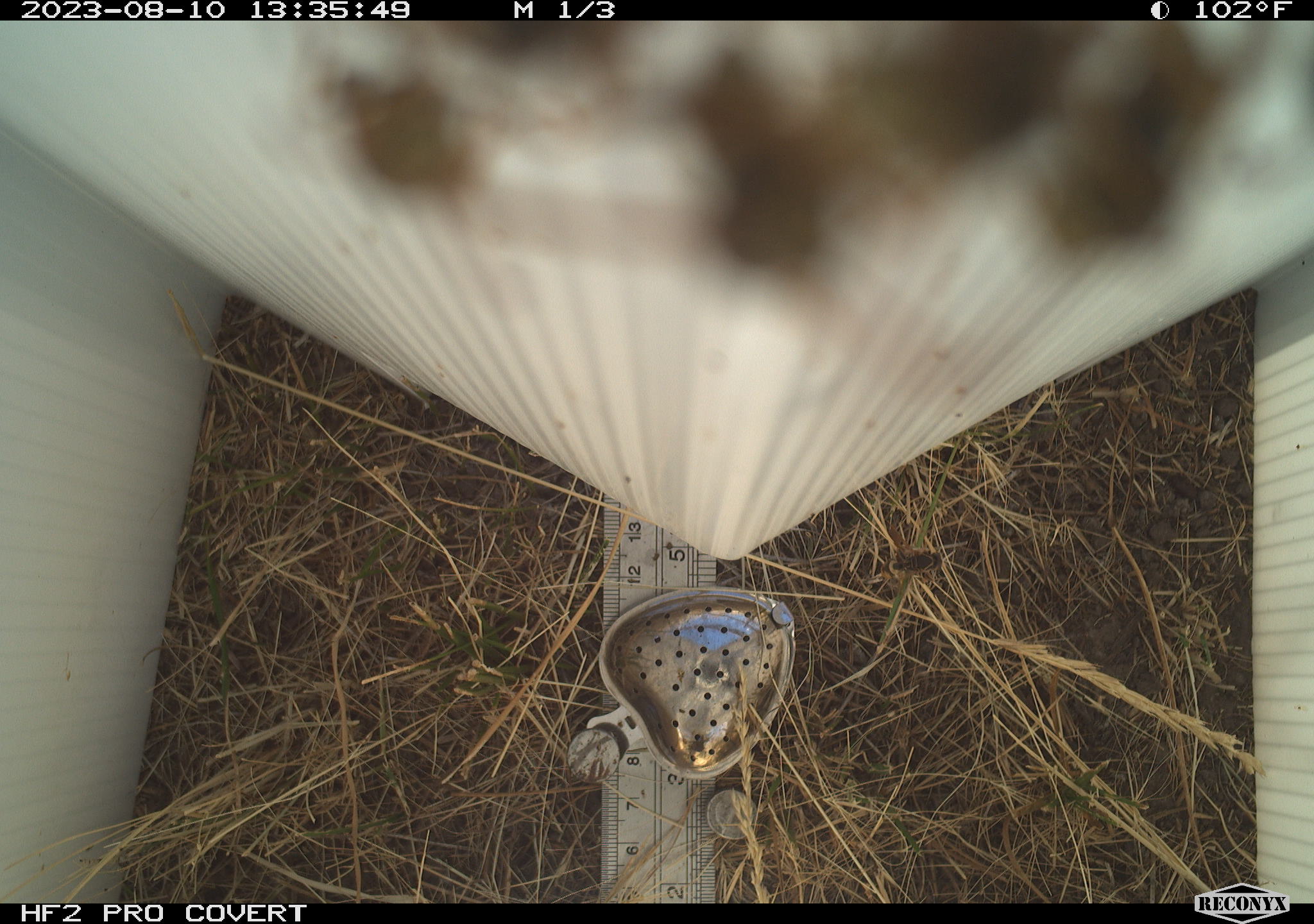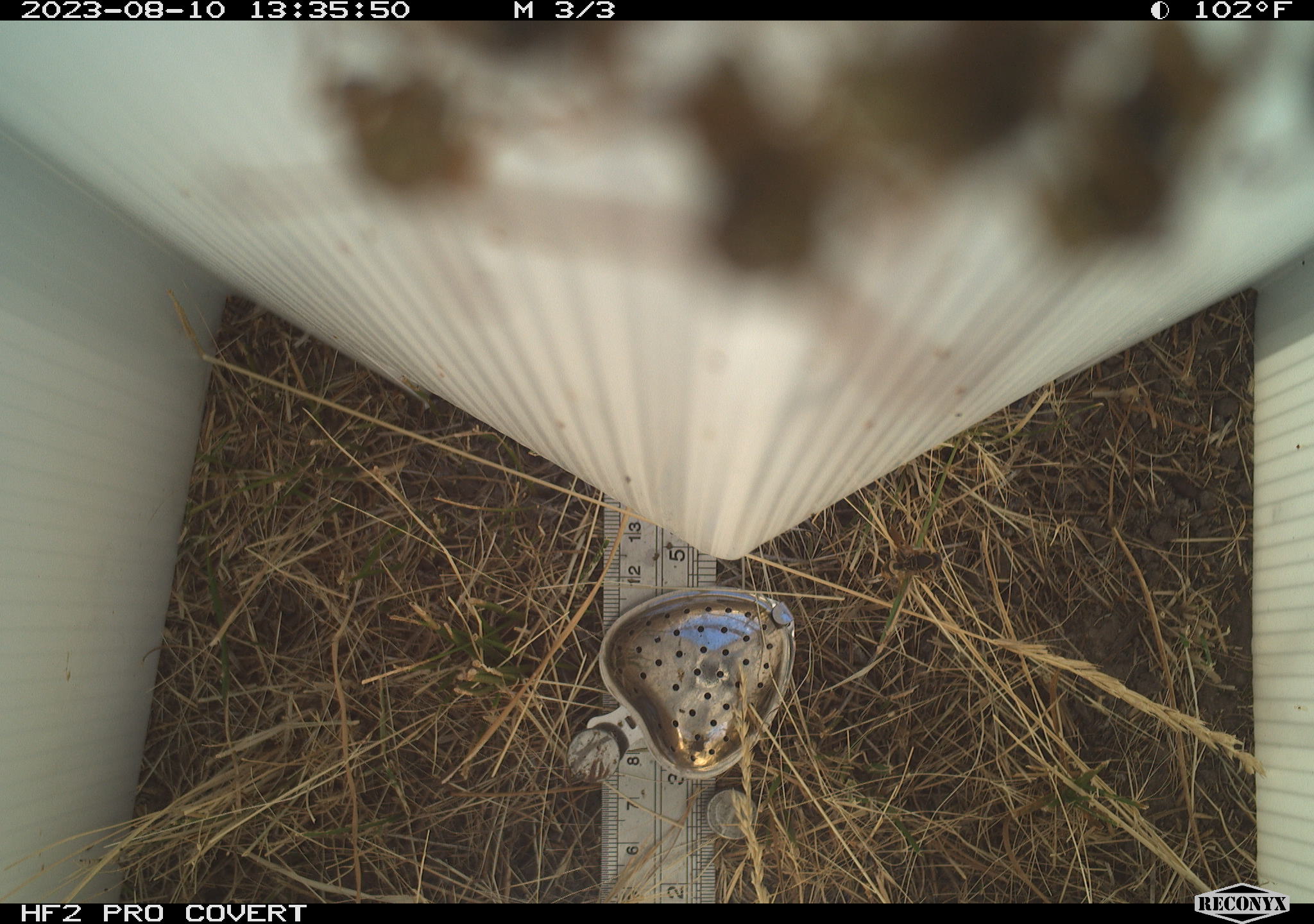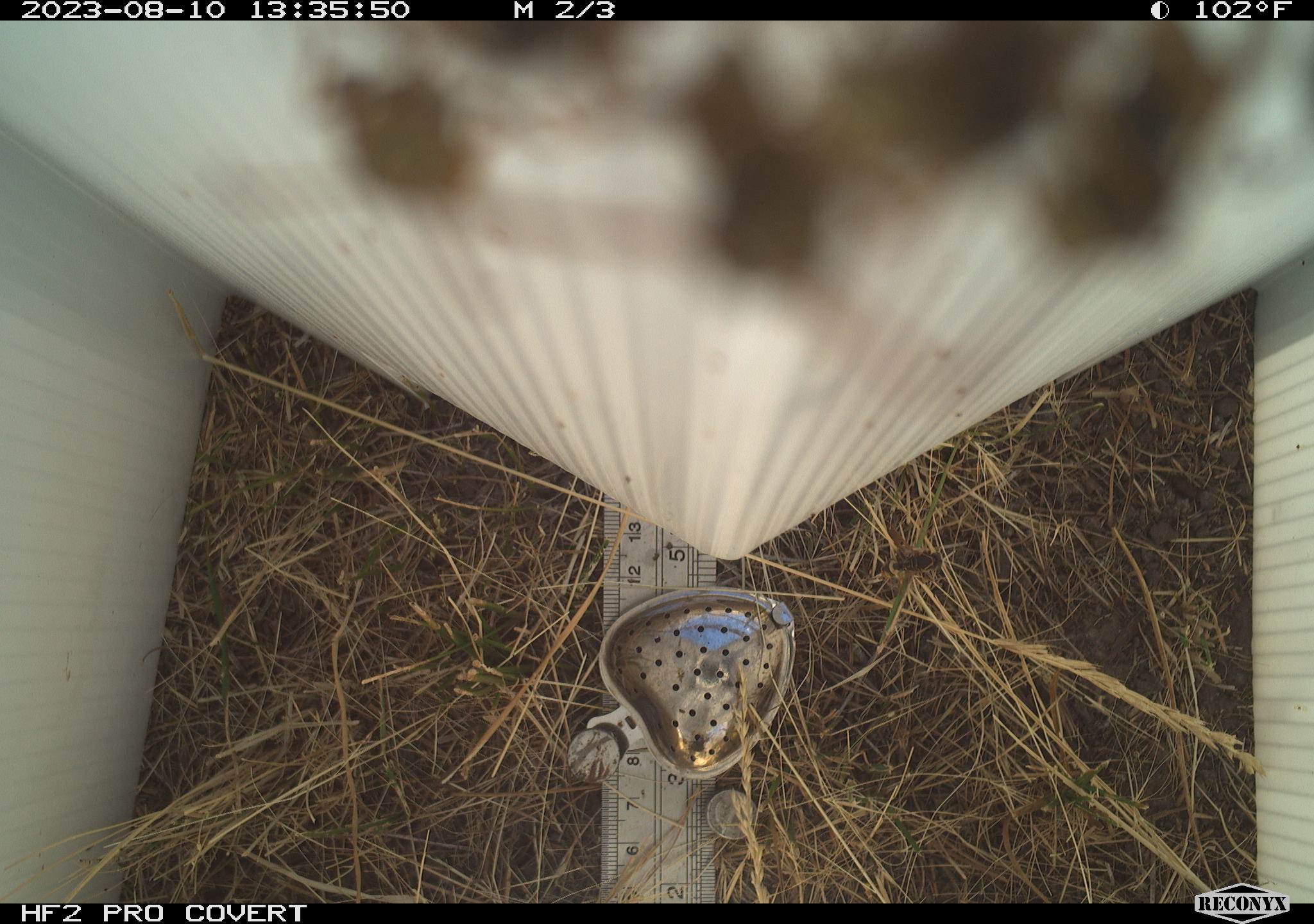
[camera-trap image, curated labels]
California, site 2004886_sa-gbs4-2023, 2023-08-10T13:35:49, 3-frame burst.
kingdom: Animalia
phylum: Arthropoda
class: Insecta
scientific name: Insecta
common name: insect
Insect (Insecta).